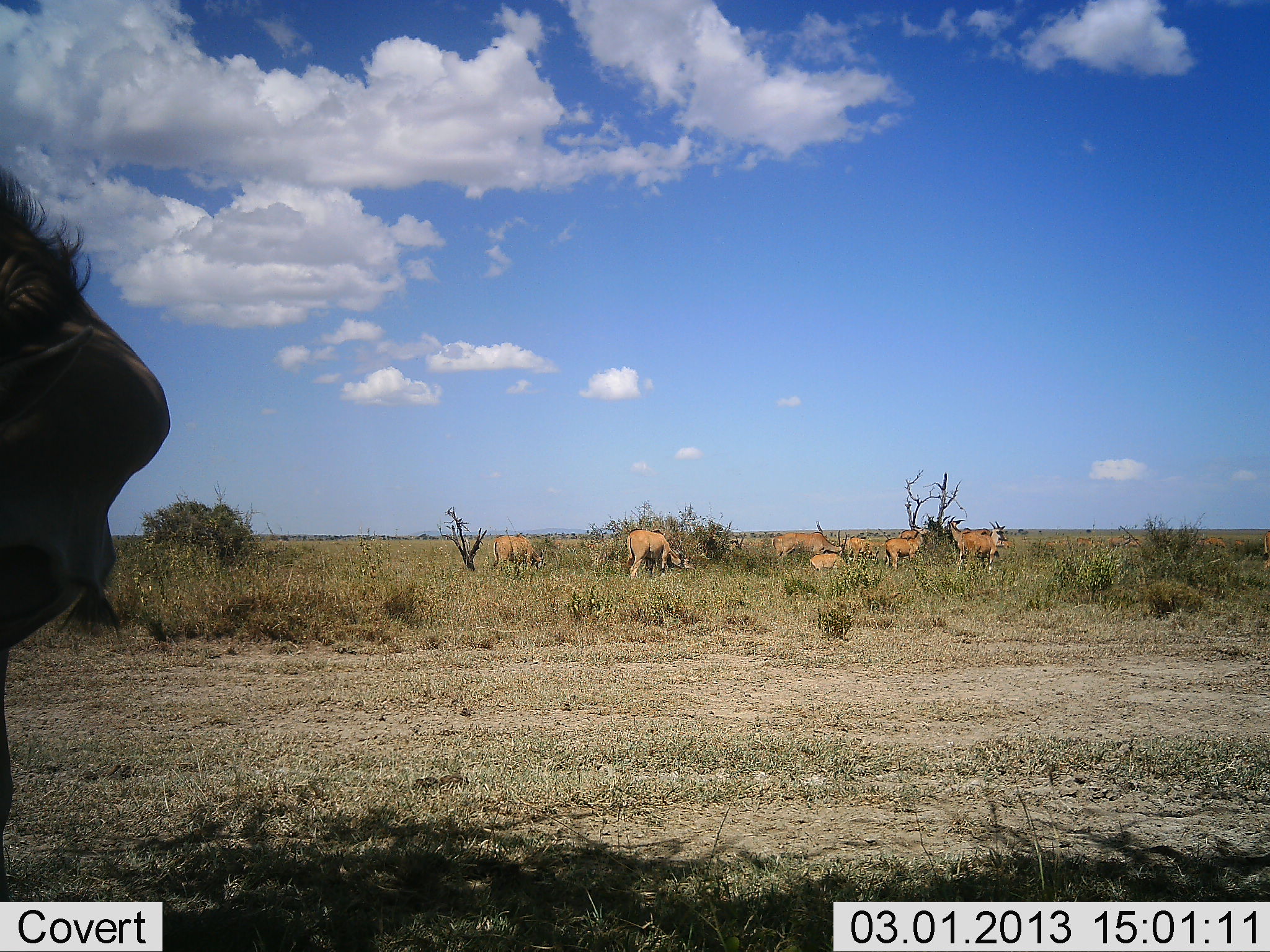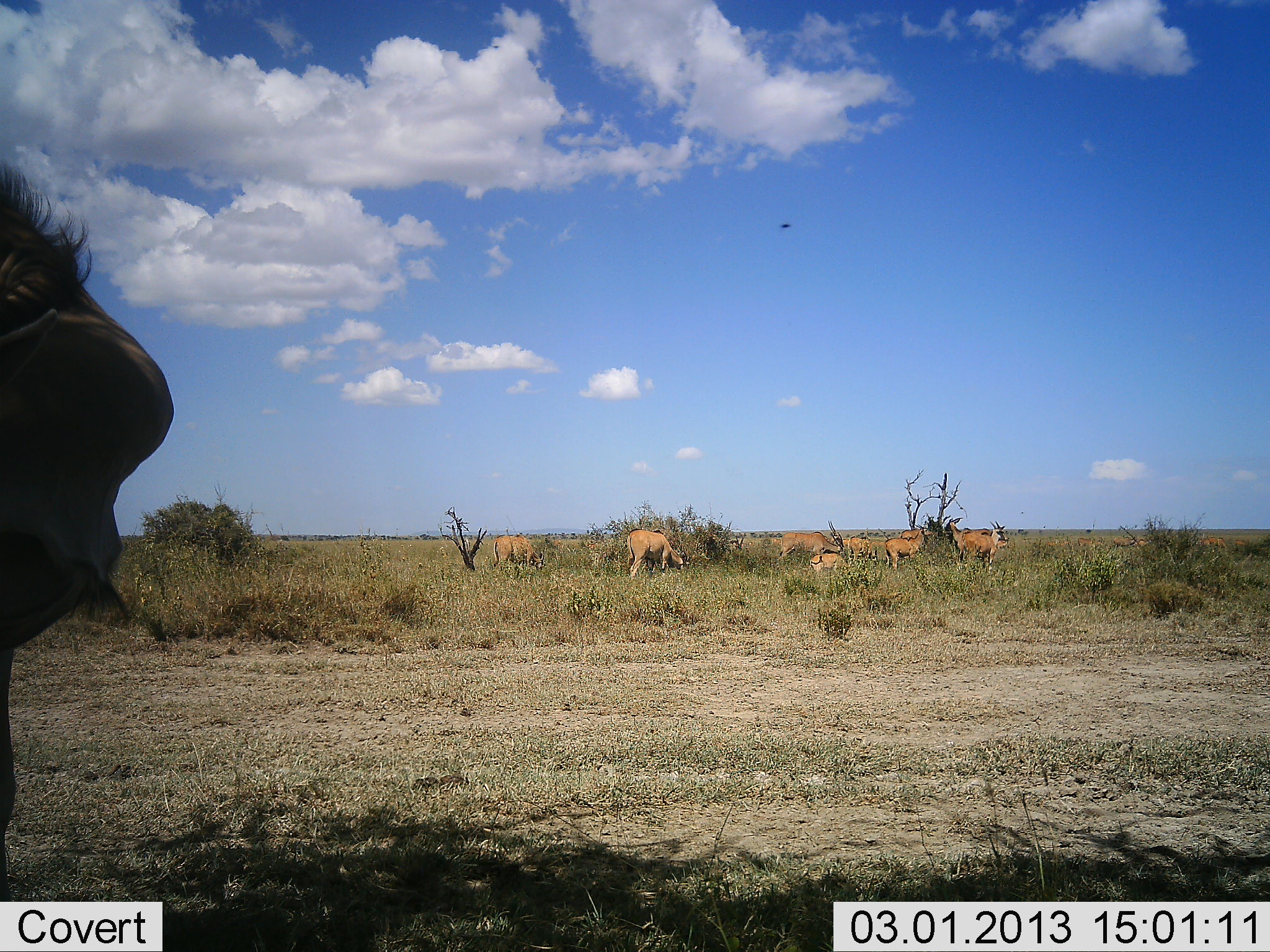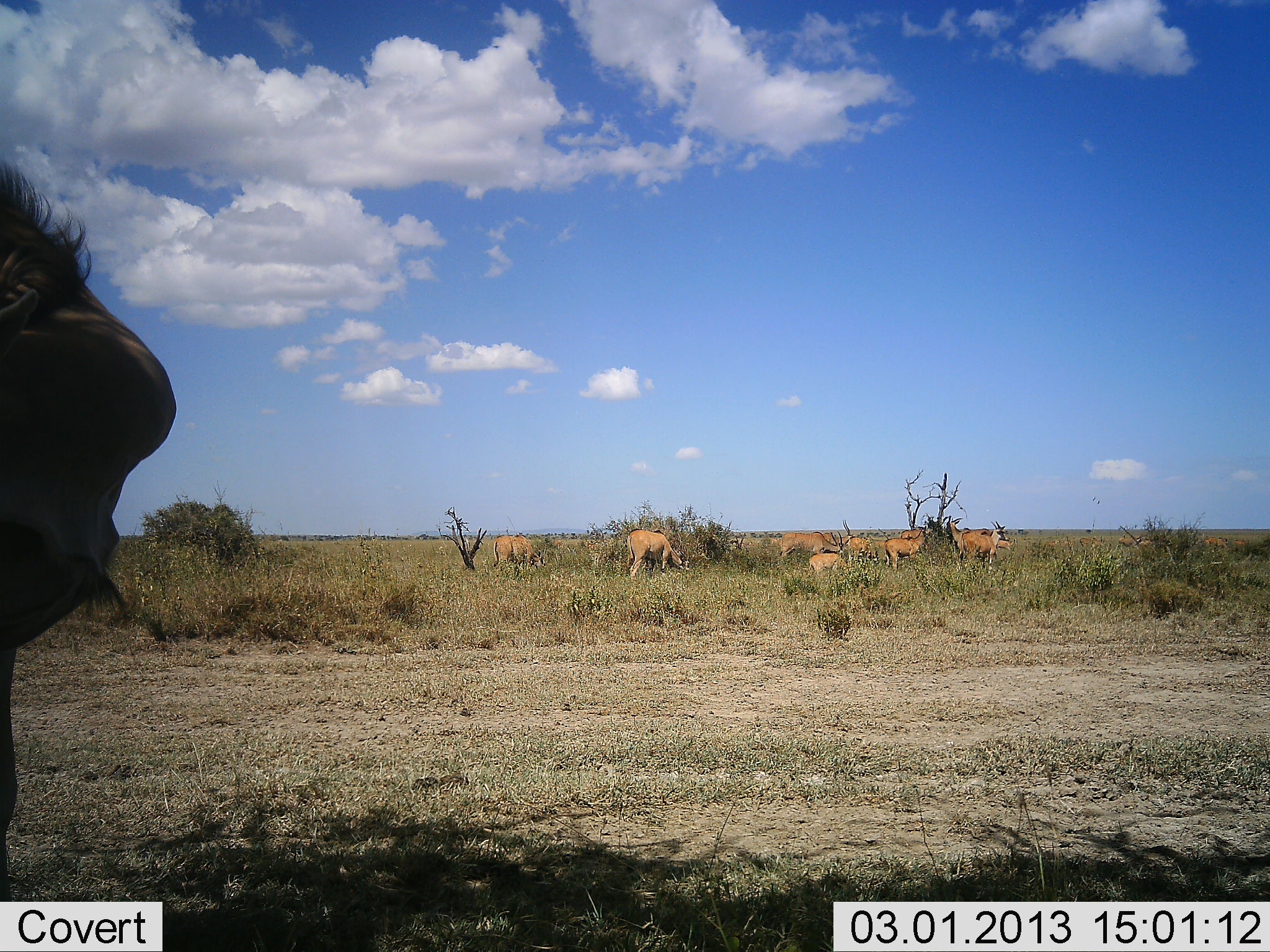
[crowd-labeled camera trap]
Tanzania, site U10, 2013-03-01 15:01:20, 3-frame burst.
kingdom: Animalia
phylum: Chordata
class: Mammalia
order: Artiodactyla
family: Bovidae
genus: Tragelaphus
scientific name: Tragelaphus oryx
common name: eland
Eland (Tragelaphus oryx), count 10. Behavior (volunteer vote fractions): standing 88%, resting 12%, moving 12%, interacting 0%. Young present (vote fraction): 25%. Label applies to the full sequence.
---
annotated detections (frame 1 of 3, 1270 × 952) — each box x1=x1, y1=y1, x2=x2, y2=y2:
animal: x1=0, y1=162, x2=172, y2=901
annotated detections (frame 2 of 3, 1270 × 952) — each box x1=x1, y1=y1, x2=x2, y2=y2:
animal: x1=0, y1=154, x2=174, y2=901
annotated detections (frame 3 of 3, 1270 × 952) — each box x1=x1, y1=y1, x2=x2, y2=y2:
animal: x1=0, y1=152, x2=180, y2=901